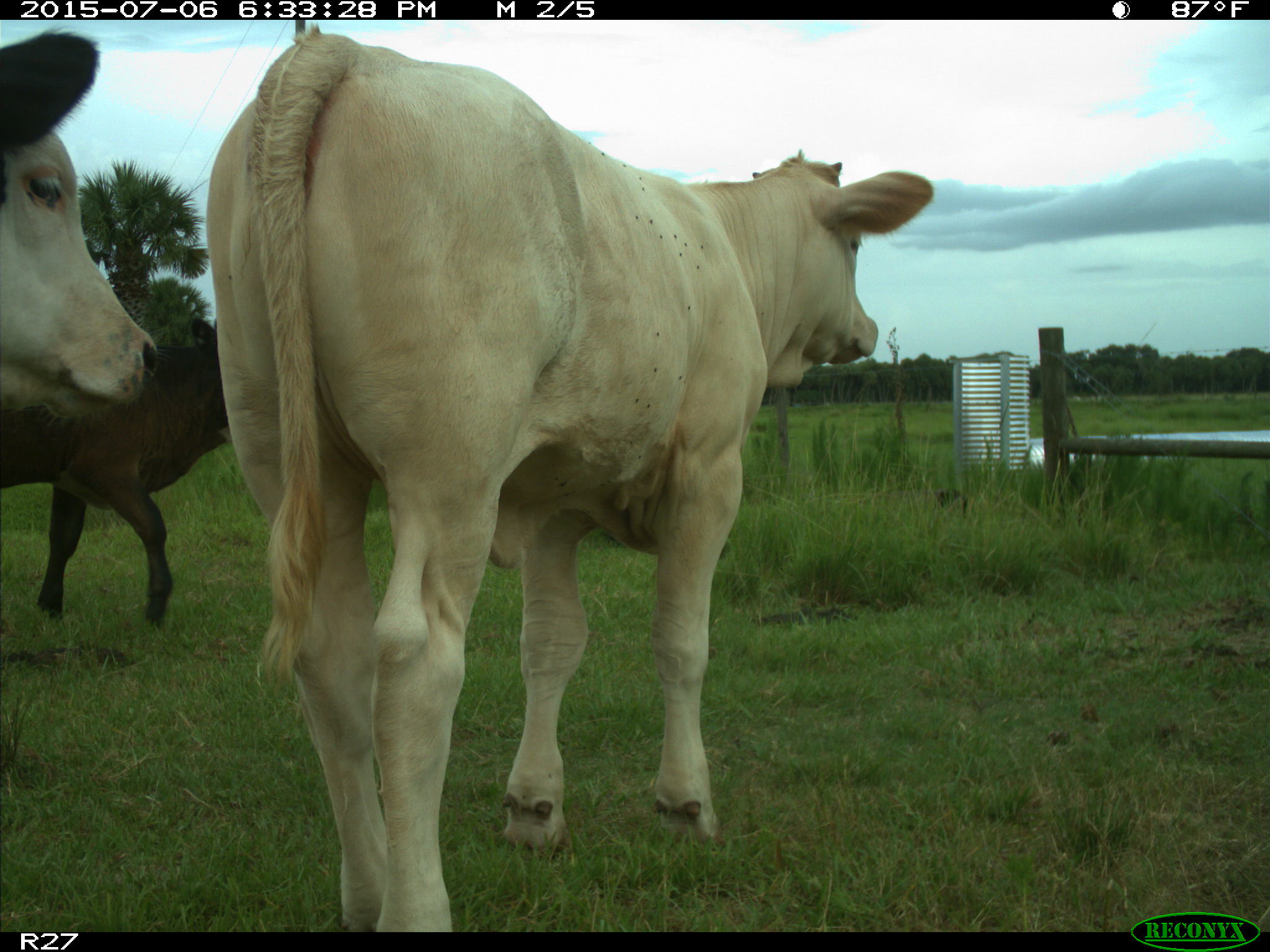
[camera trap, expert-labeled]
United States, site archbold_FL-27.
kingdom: Animalia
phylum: Chordata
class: Mammalia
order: Artiodactyla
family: Bovidae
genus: Bos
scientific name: Bos taurus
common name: domestic cow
Bos taurus (domestic cow).